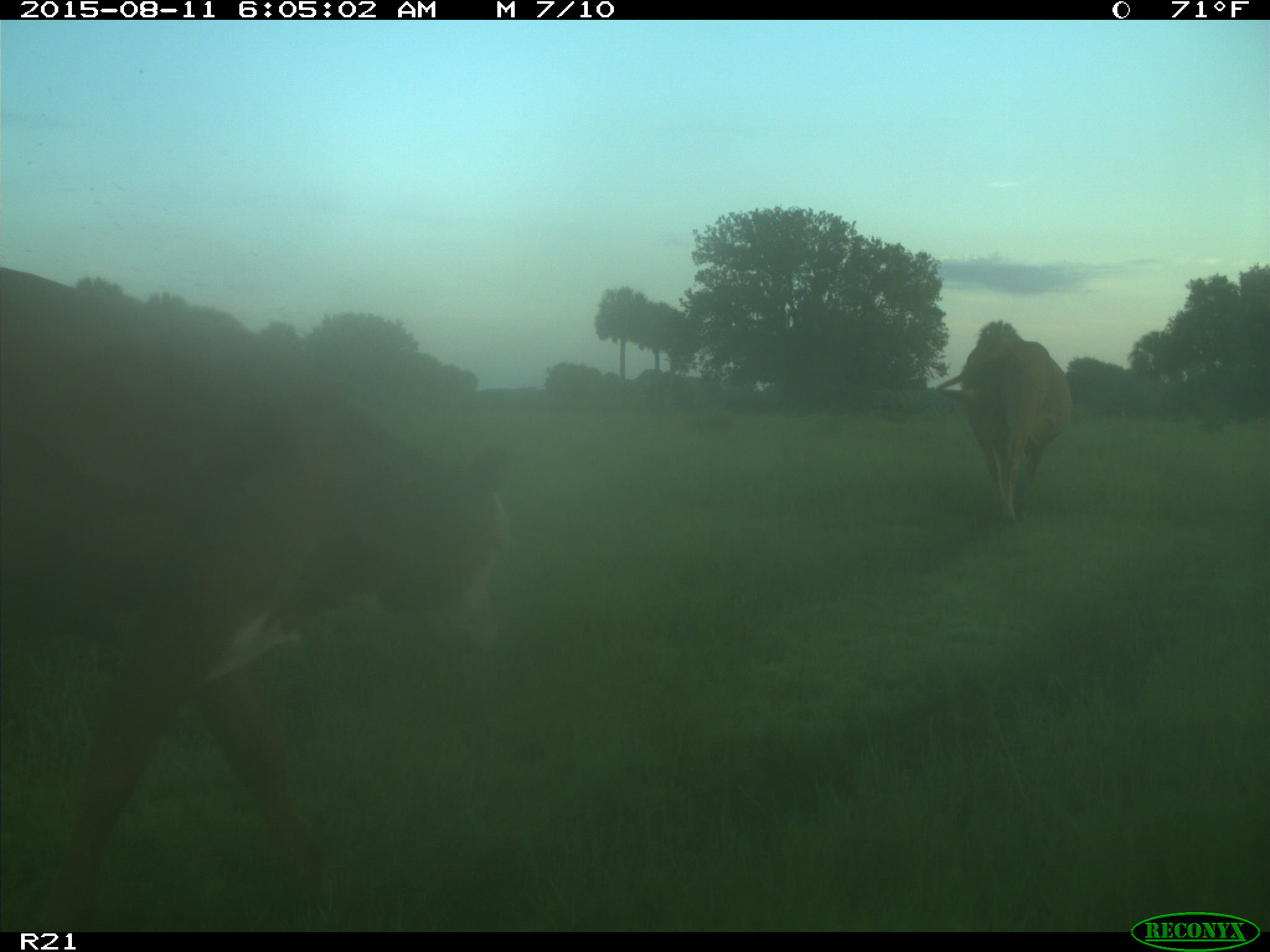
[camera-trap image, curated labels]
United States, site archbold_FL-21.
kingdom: Animalia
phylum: Chordata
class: Mammalia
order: Artiodactyla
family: Bovidae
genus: Bos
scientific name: Bos taurus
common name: domestic cow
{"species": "Bos taurus (domestic cow)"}